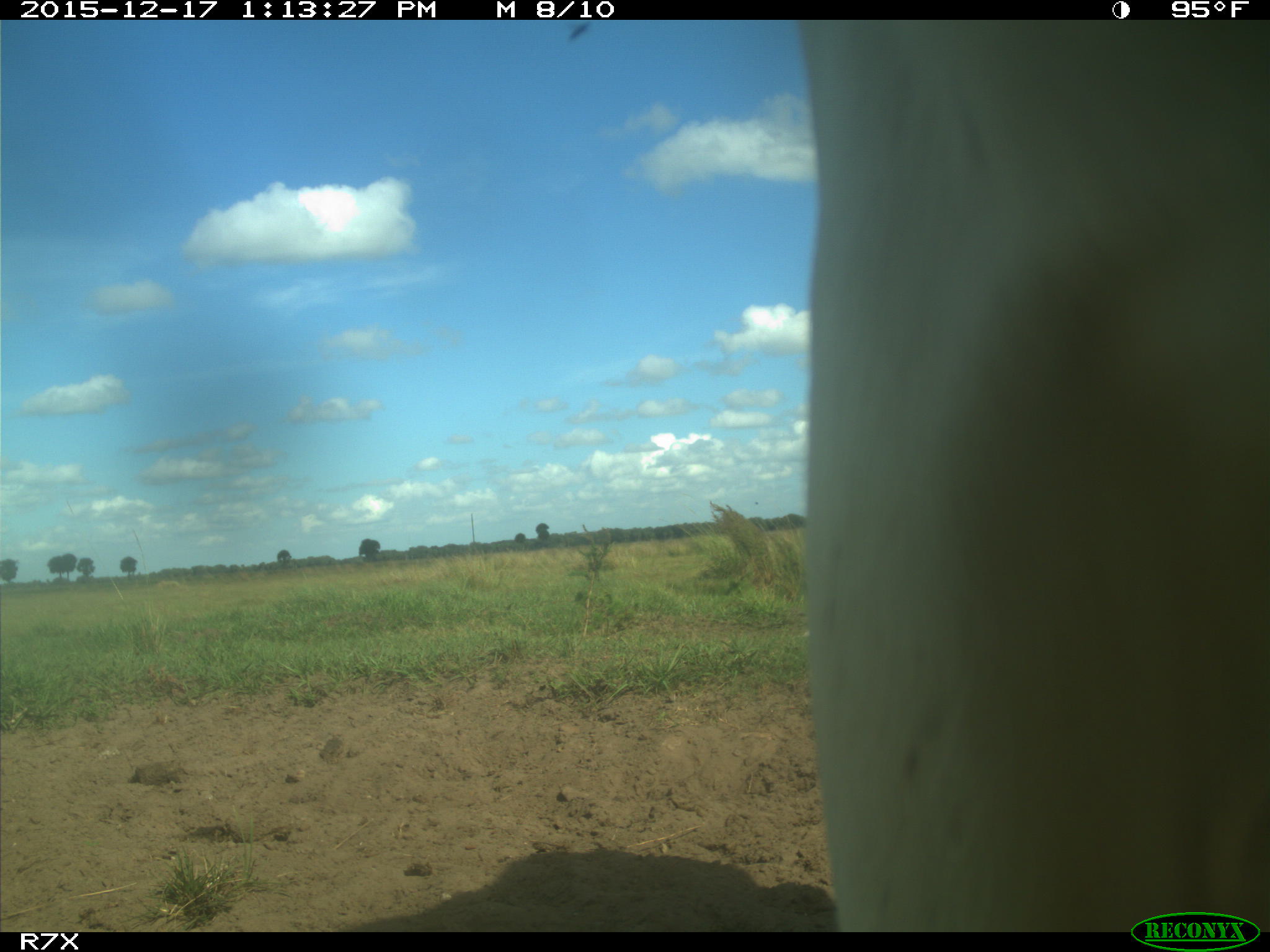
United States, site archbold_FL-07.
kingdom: Animalia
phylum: Chordata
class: Mammalia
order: Artiodactyla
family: Bovidae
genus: Bos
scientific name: Bos taurus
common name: domestic cow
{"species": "Bos taurus (domestic cow)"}